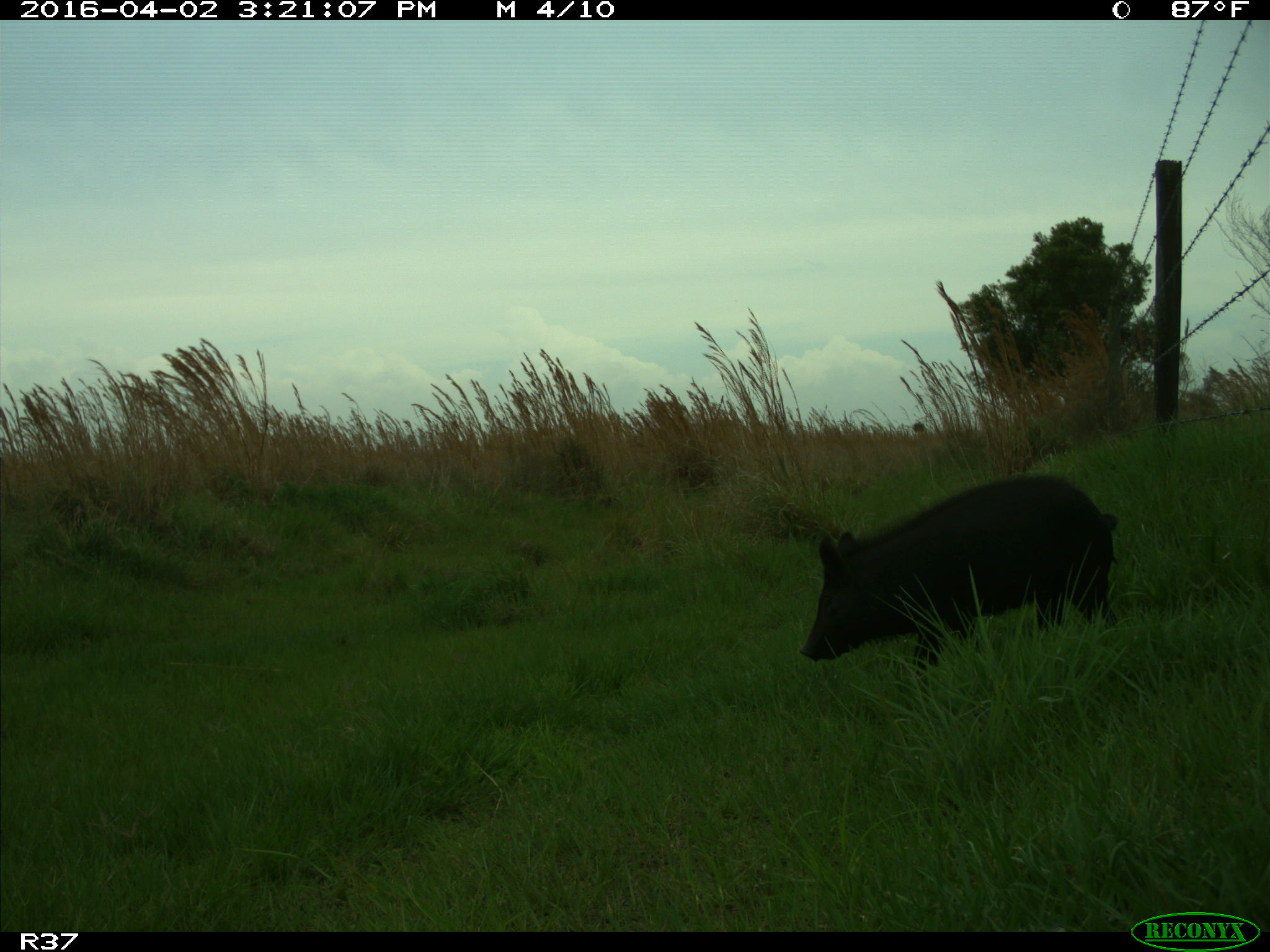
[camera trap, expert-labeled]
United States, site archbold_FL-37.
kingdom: Animalia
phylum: Chordata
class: Mammalia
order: Artiodactyla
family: Suidae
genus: Sus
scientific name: Sus scrofa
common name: wild boar